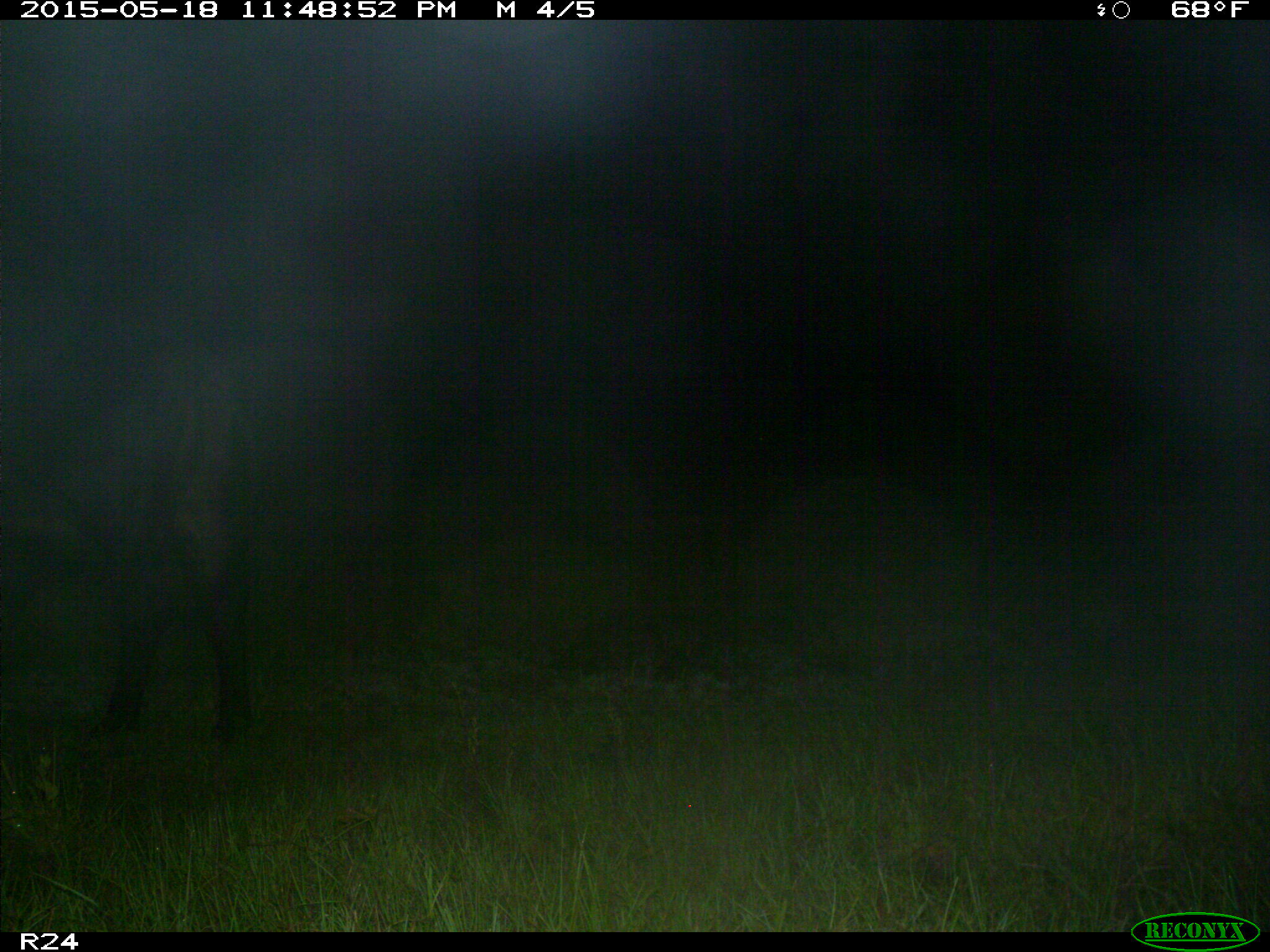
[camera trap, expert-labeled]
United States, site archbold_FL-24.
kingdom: Animalia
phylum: Chordata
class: Mammalia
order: Artiodactyla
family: Bovidae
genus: Bos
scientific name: Bos taurus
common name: domestic cow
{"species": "Bos taurus (domestic cow)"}